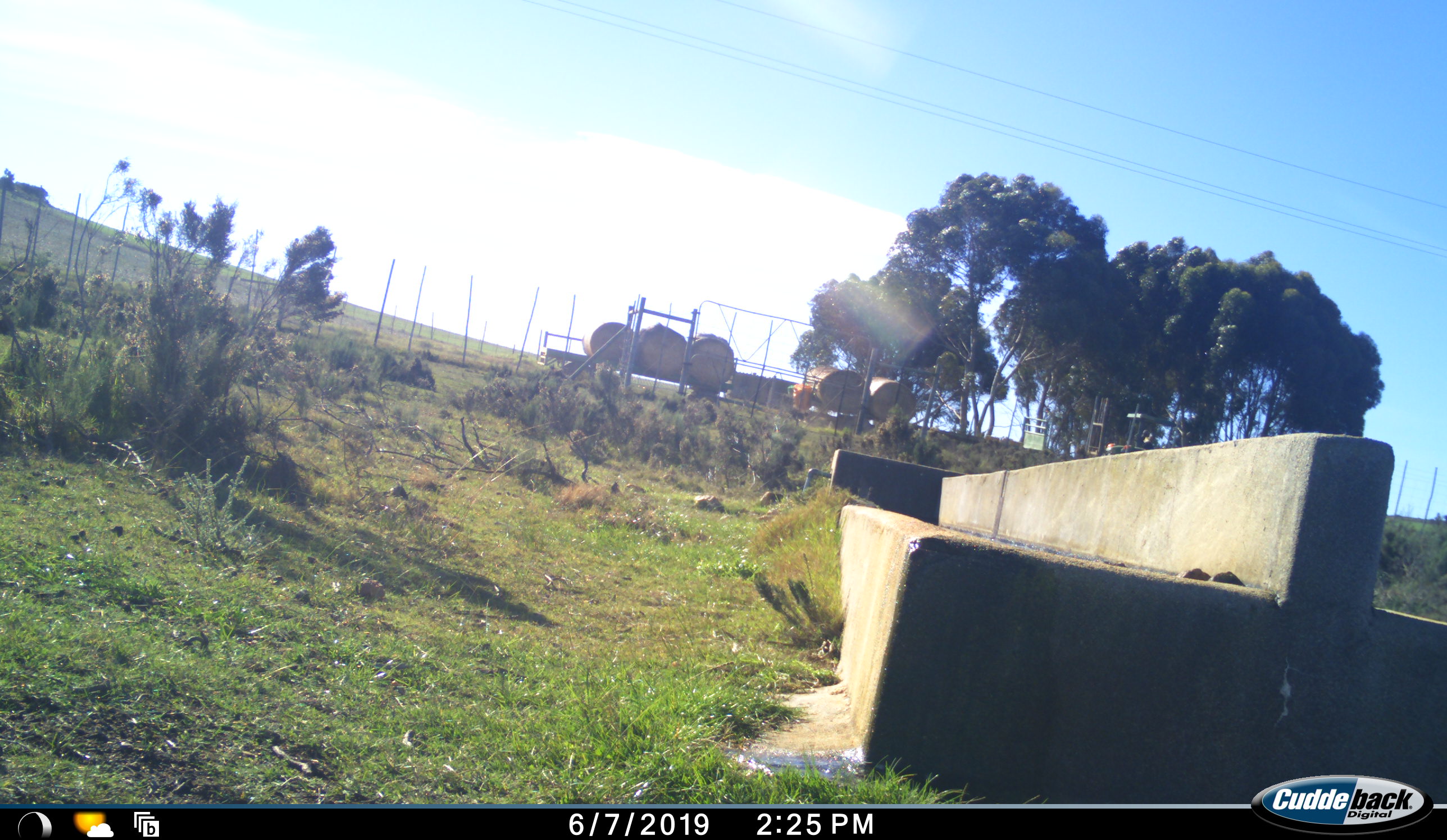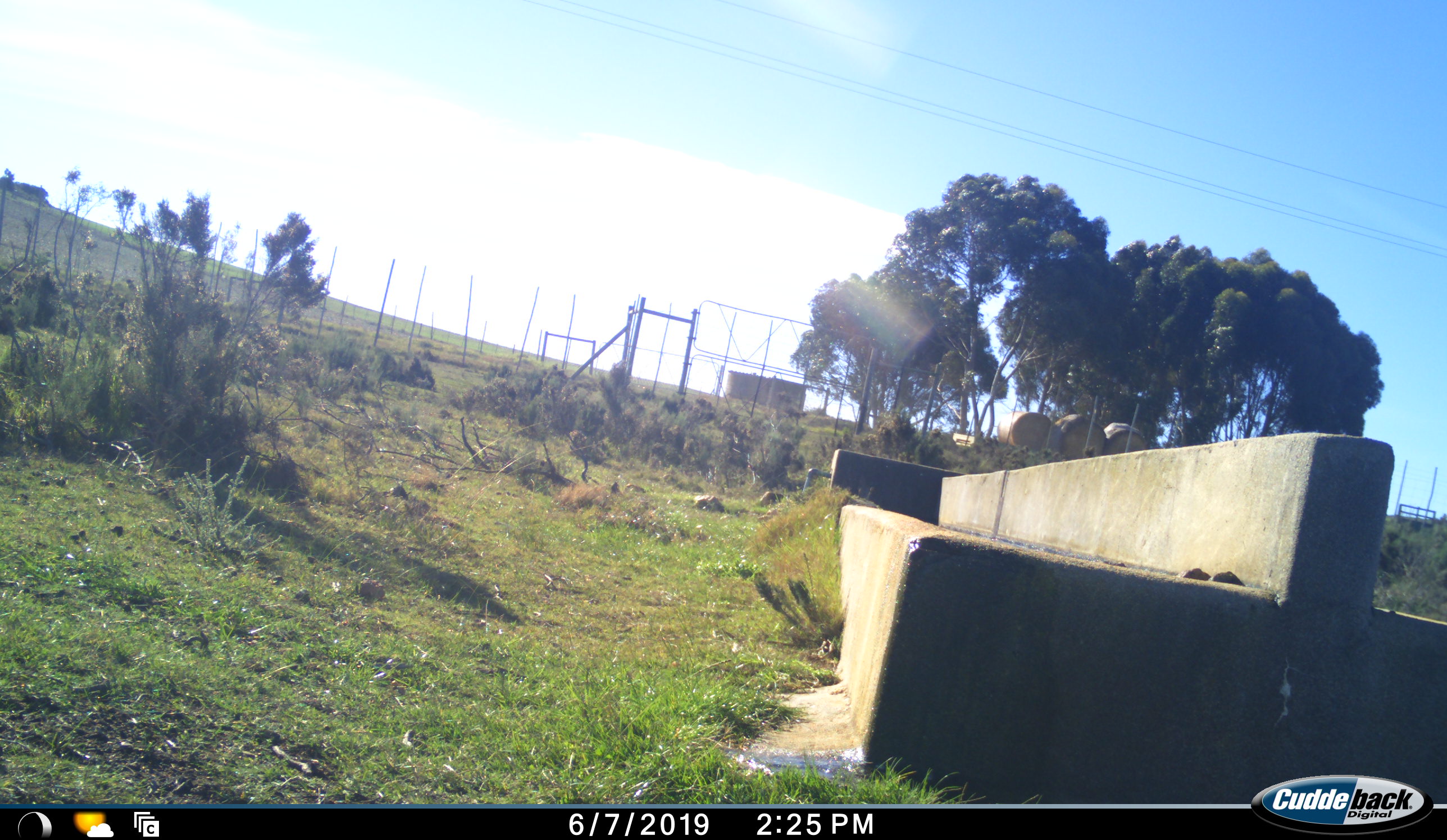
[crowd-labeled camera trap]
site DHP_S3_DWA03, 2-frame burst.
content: unidentified animal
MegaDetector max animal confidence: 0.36